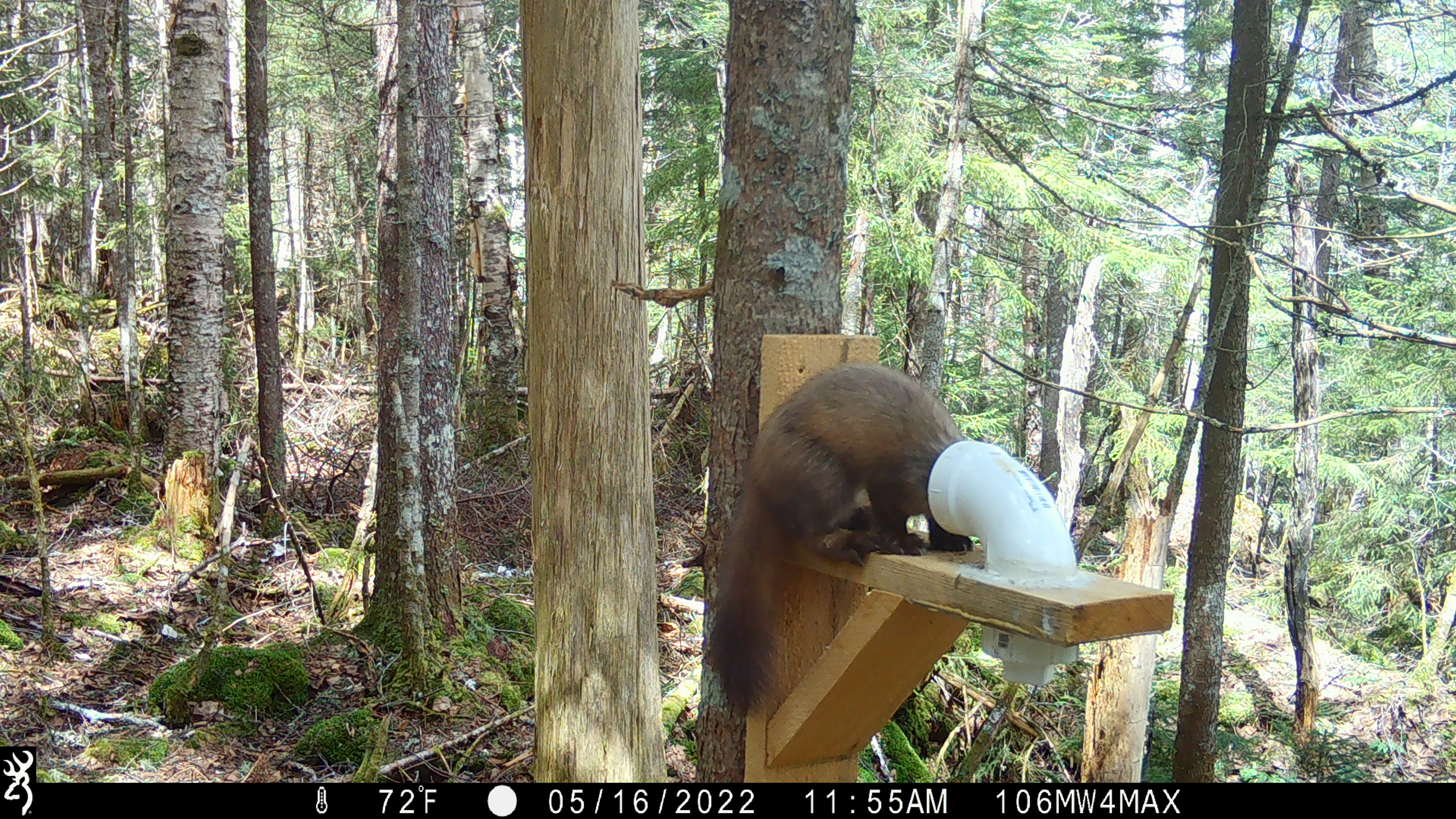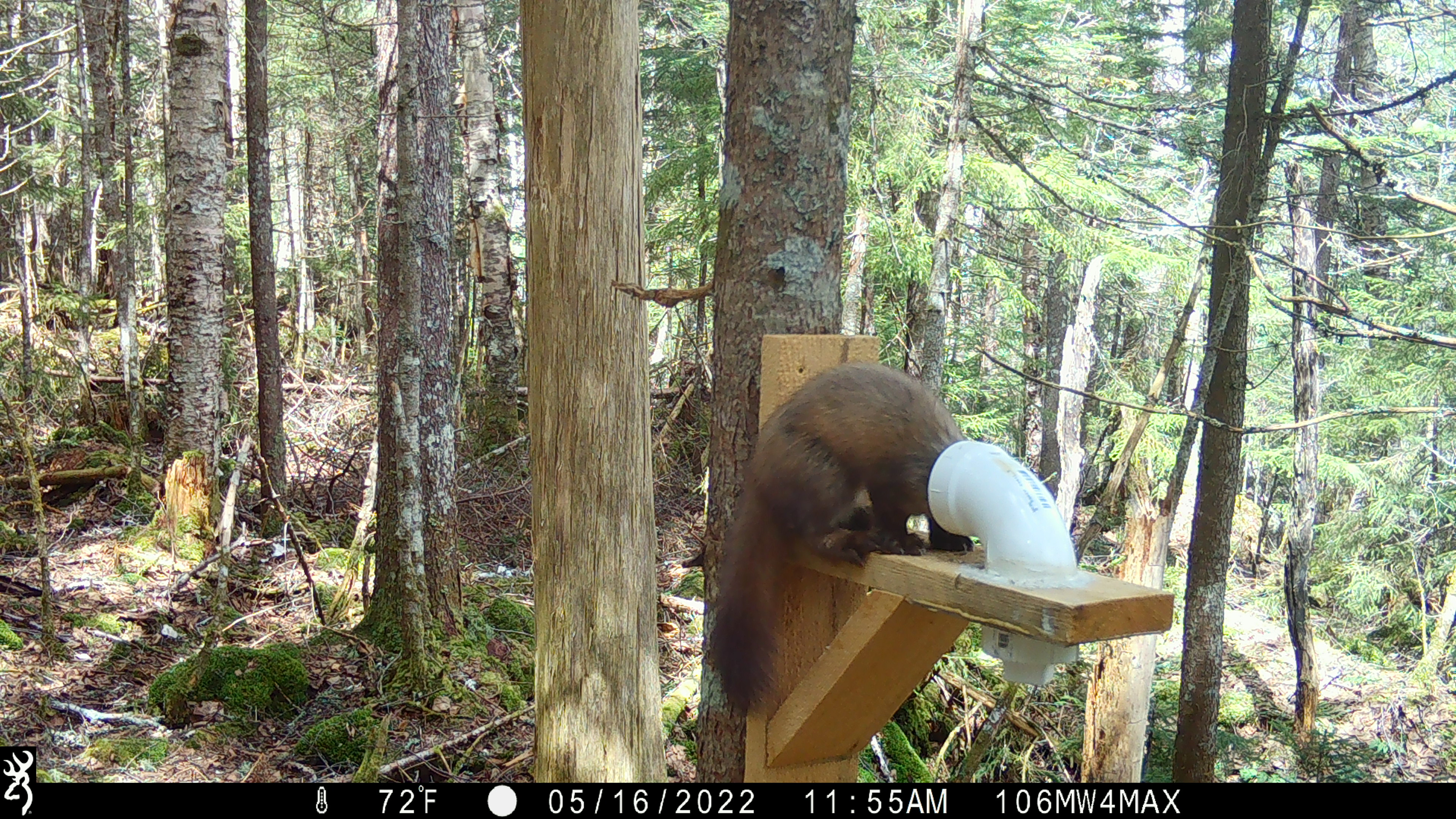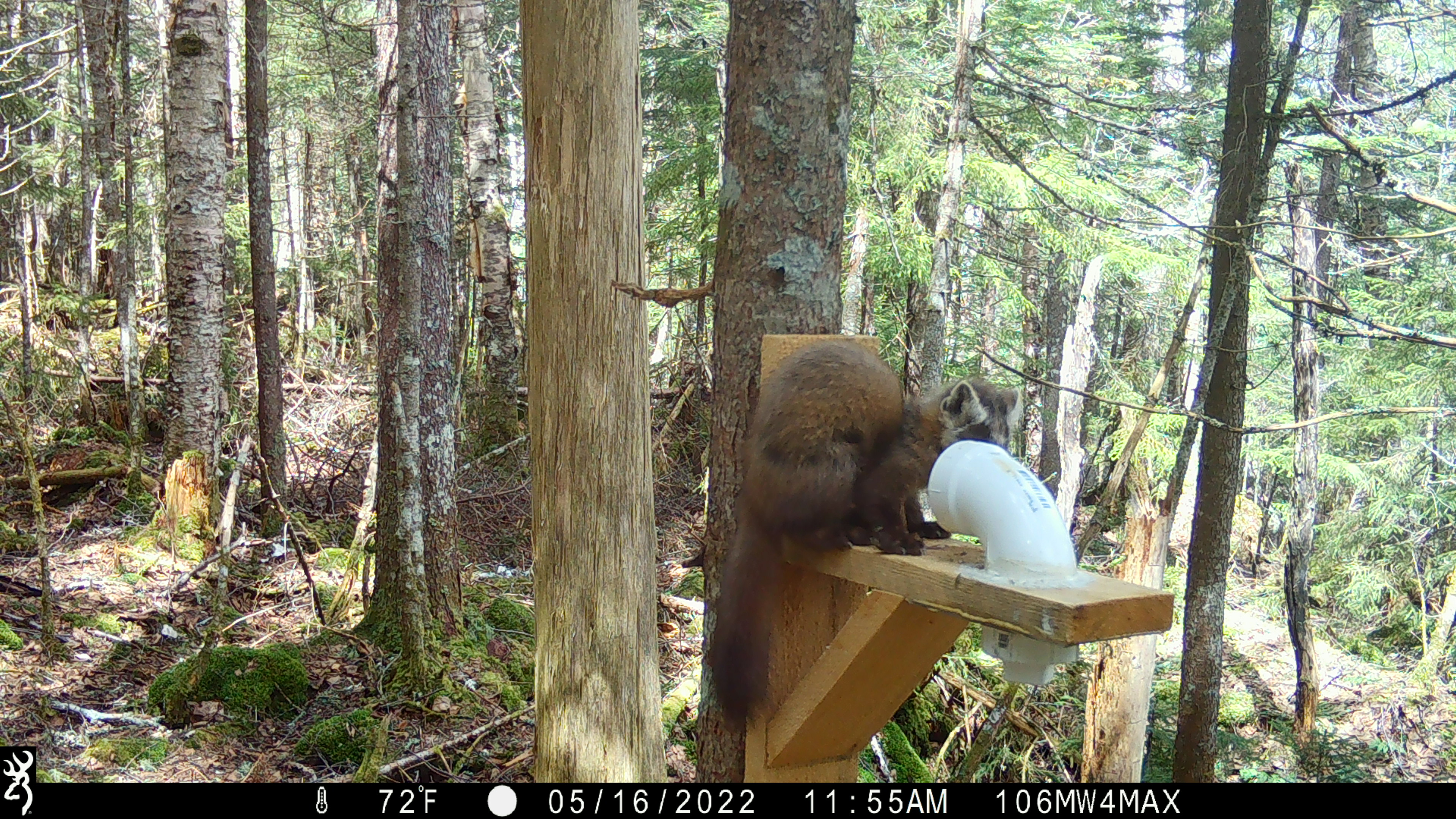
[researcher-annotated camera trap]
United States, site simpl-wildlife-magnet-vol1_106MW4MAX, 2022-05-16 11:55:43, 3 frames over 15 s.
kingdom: Animalia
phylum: Chordata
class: Mammalia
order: Carnivora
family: Mustelidae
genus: Martes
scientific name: Martes americana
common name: american marten